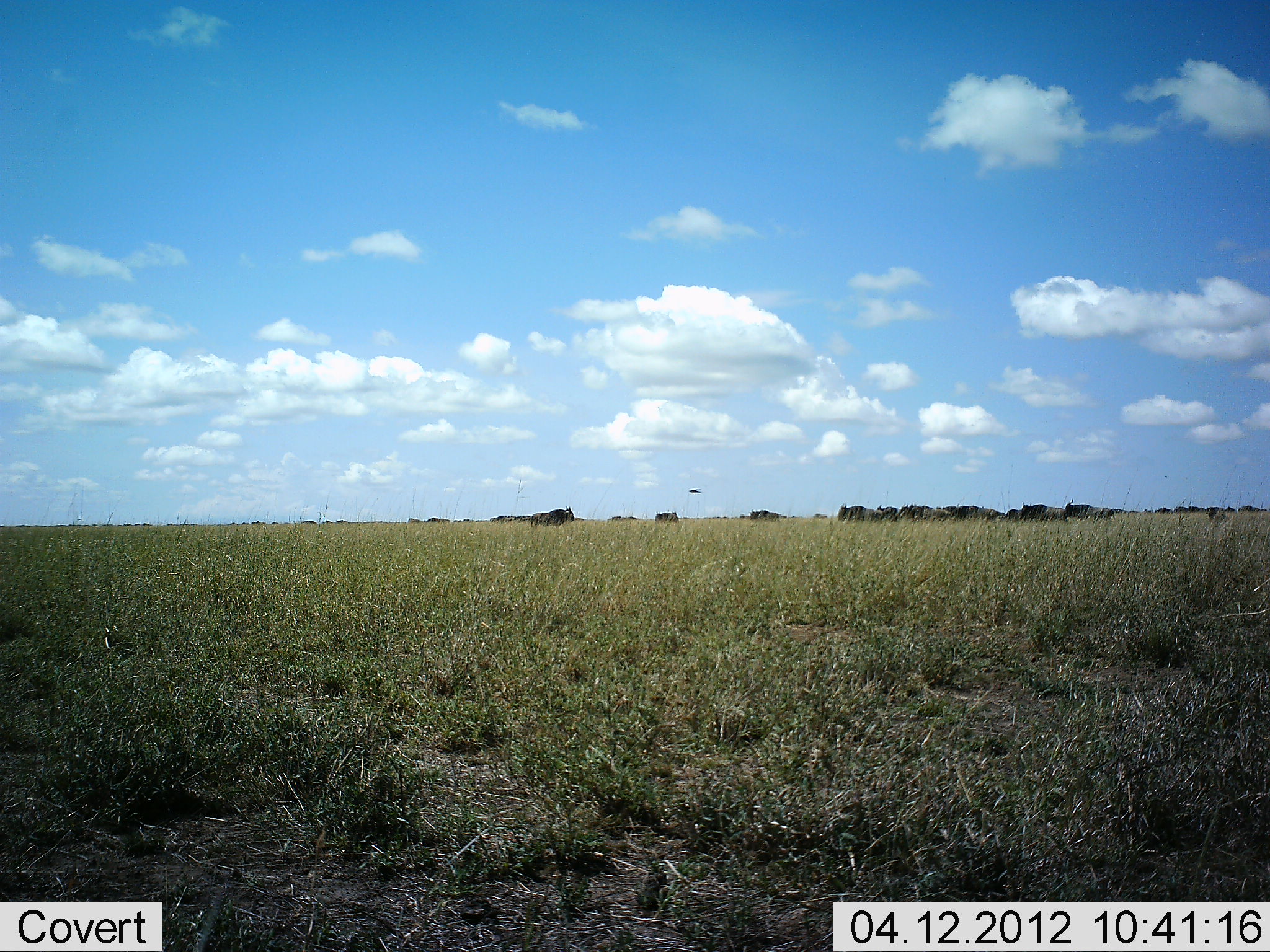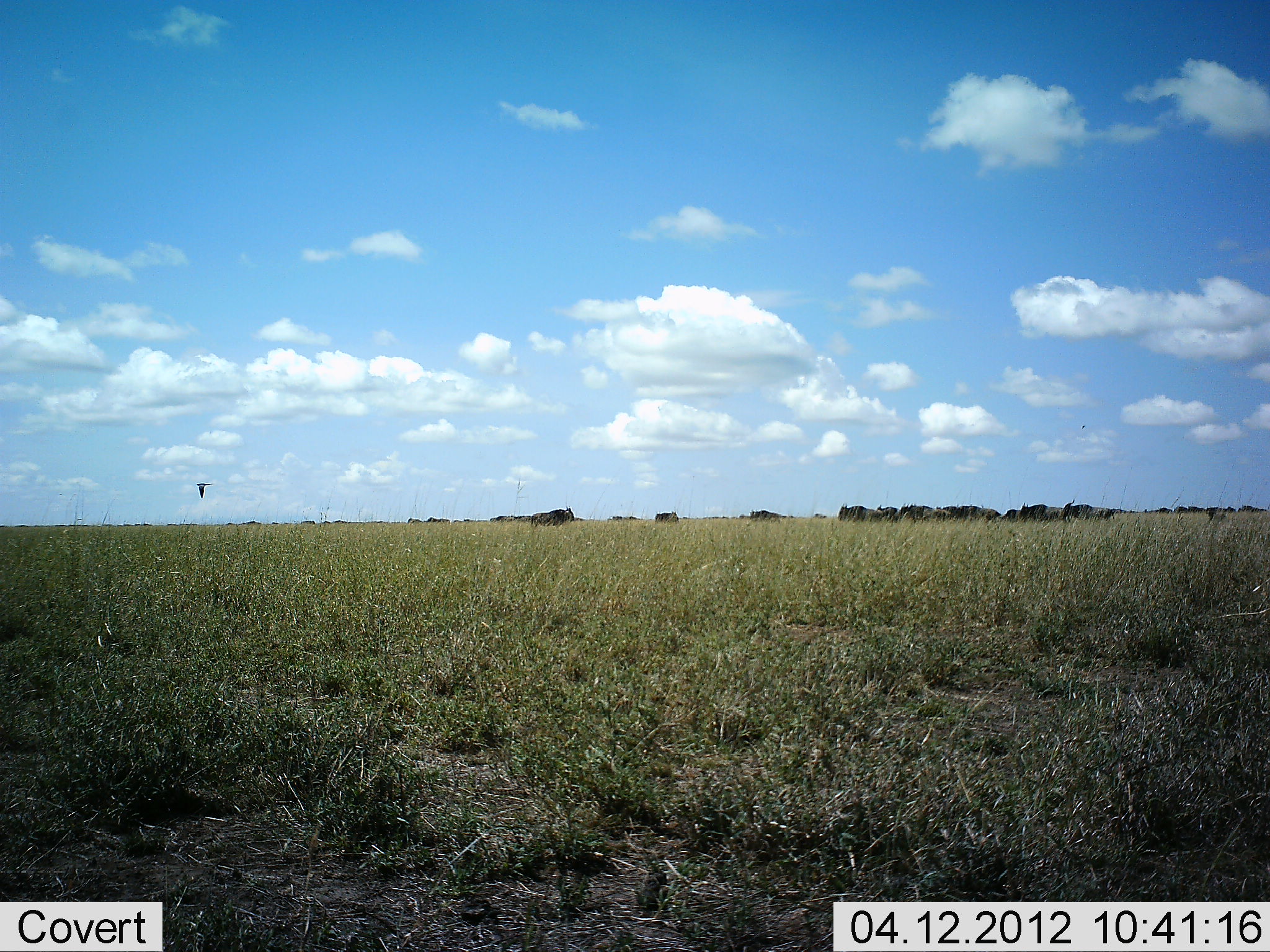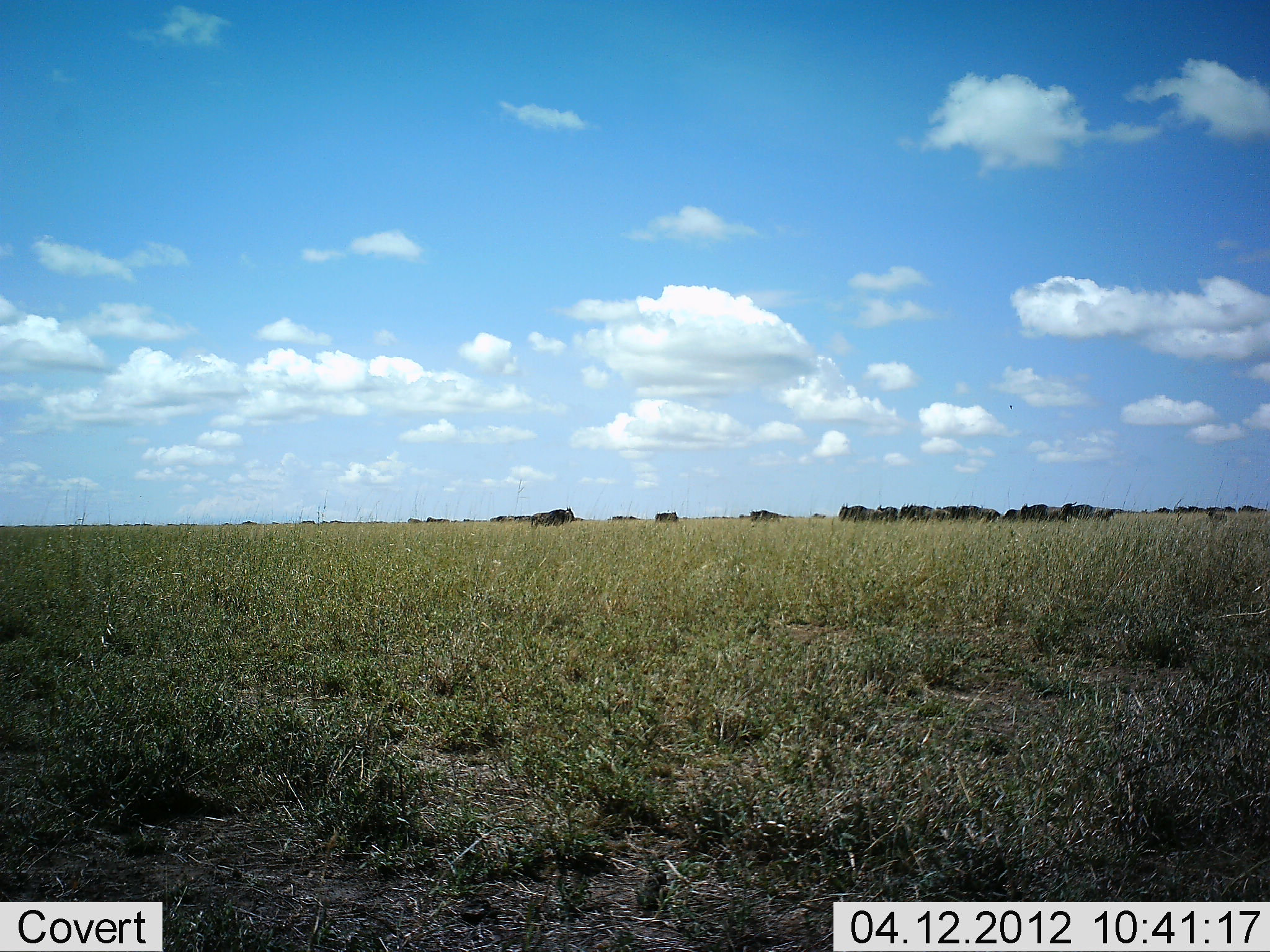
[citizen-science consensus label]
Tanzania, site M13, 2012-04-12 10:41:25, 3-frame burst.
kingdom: Animalia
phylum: Chordata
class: Mammalia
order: Artiodactyla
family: Bovidae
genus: Connochaetes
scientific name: Connochaetes taurinus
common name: blue wildebeest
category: wildebeest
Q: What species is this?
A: Wildebeest (blue wildebeest) (Connochaetes taurinus).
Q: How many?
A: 11-50.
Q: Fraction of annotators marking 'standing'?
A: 100%.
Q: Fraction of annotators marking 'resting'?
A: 0%.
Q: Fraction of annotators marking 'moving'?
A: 8%.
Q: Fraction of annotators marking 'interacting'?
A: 0%.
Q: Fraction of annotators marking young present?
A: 0%.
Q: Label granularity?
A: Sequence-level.